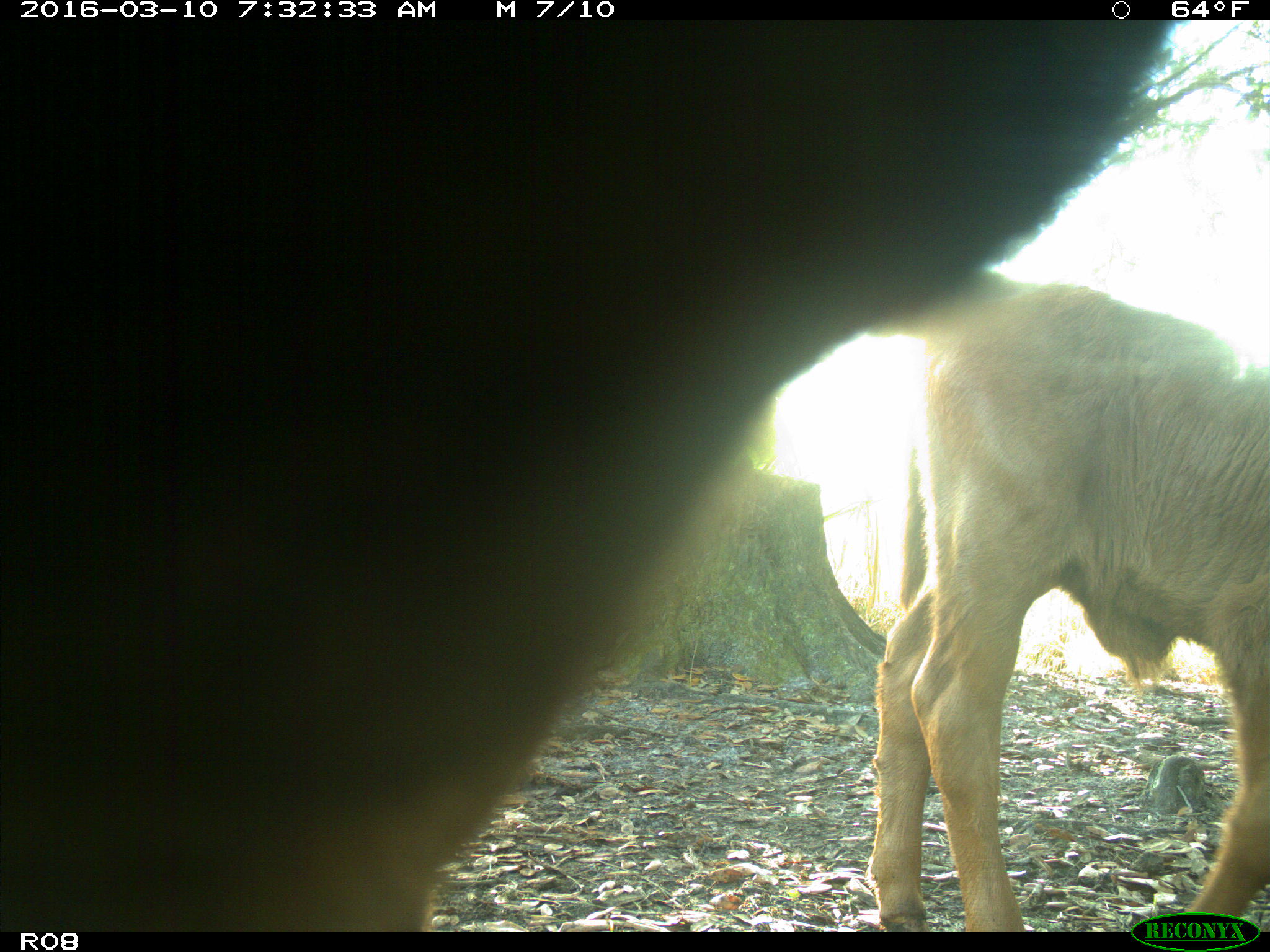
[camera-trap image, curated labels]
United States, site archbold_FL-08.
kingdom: Animalia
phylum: Chordata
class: Mammalia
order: Artiodactyla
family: Bovidae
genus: Bos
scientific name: Bos taurus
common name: domestic cow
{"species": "Bos taurus (domestic cow)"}